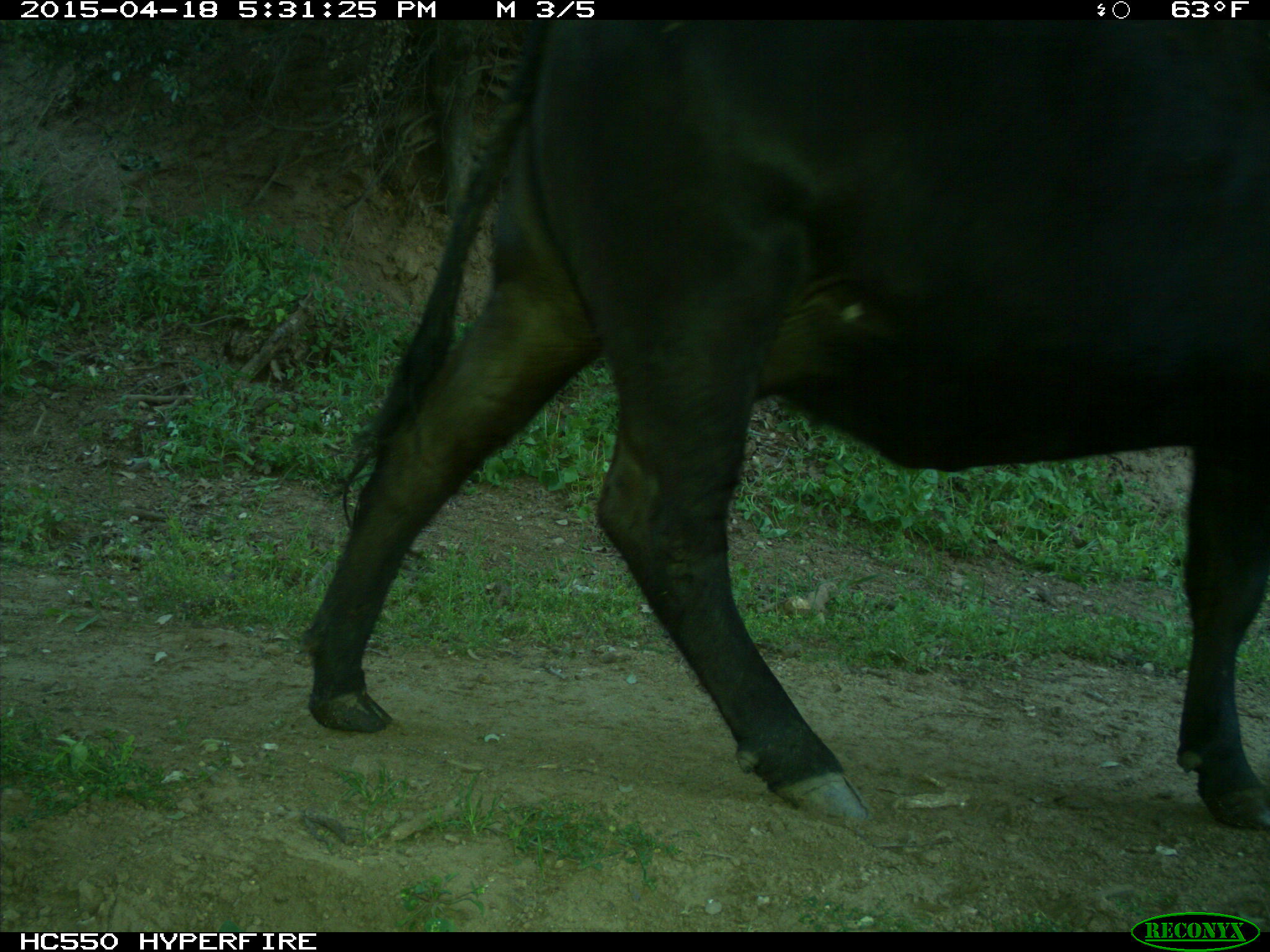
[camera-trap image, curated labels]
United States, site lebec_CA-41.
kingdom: Animalia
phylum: Chordata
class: Mammalia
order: Artiodactyla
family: Bovidae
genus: Bos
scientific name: Bos taurus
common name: domestic cow